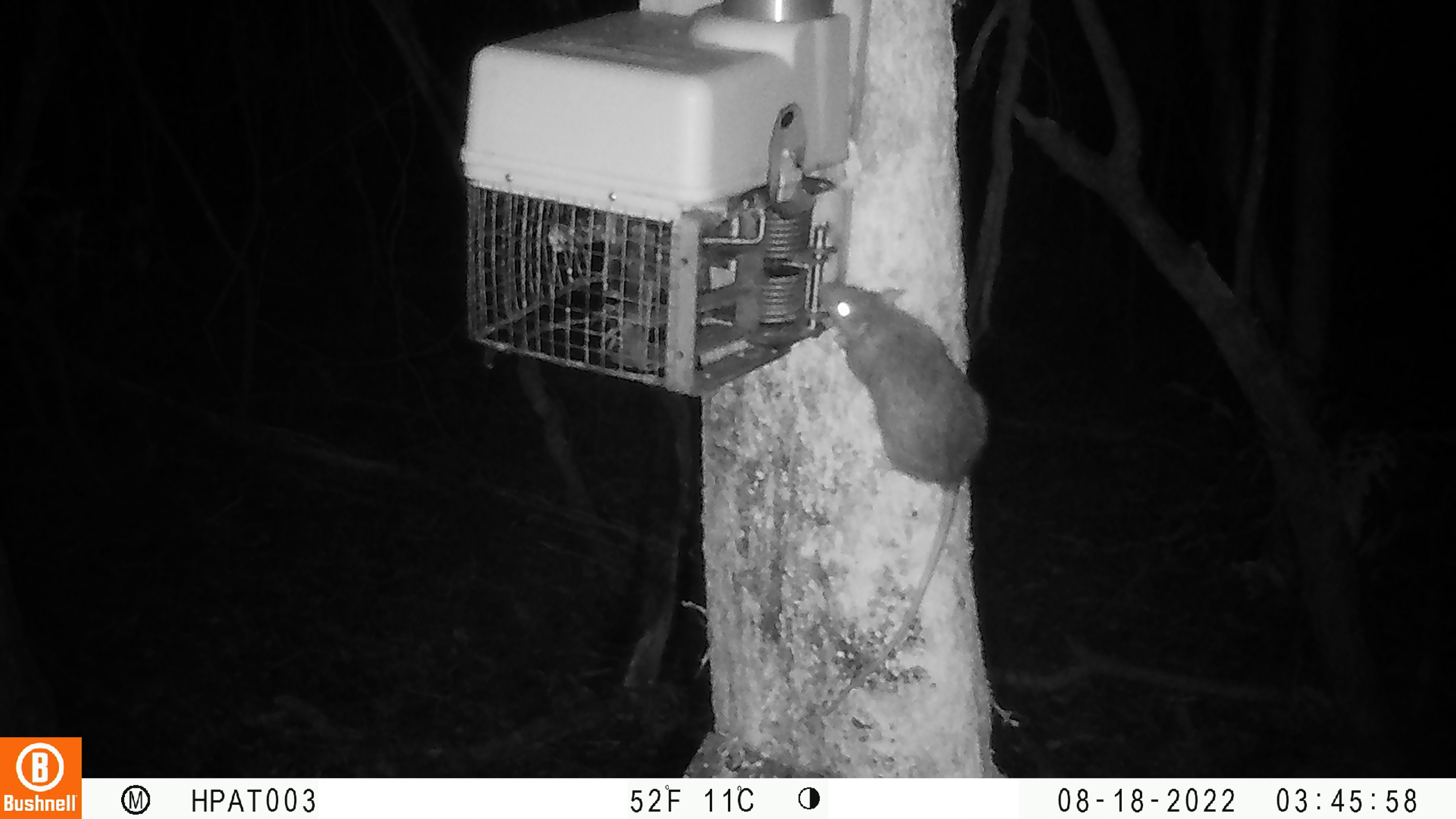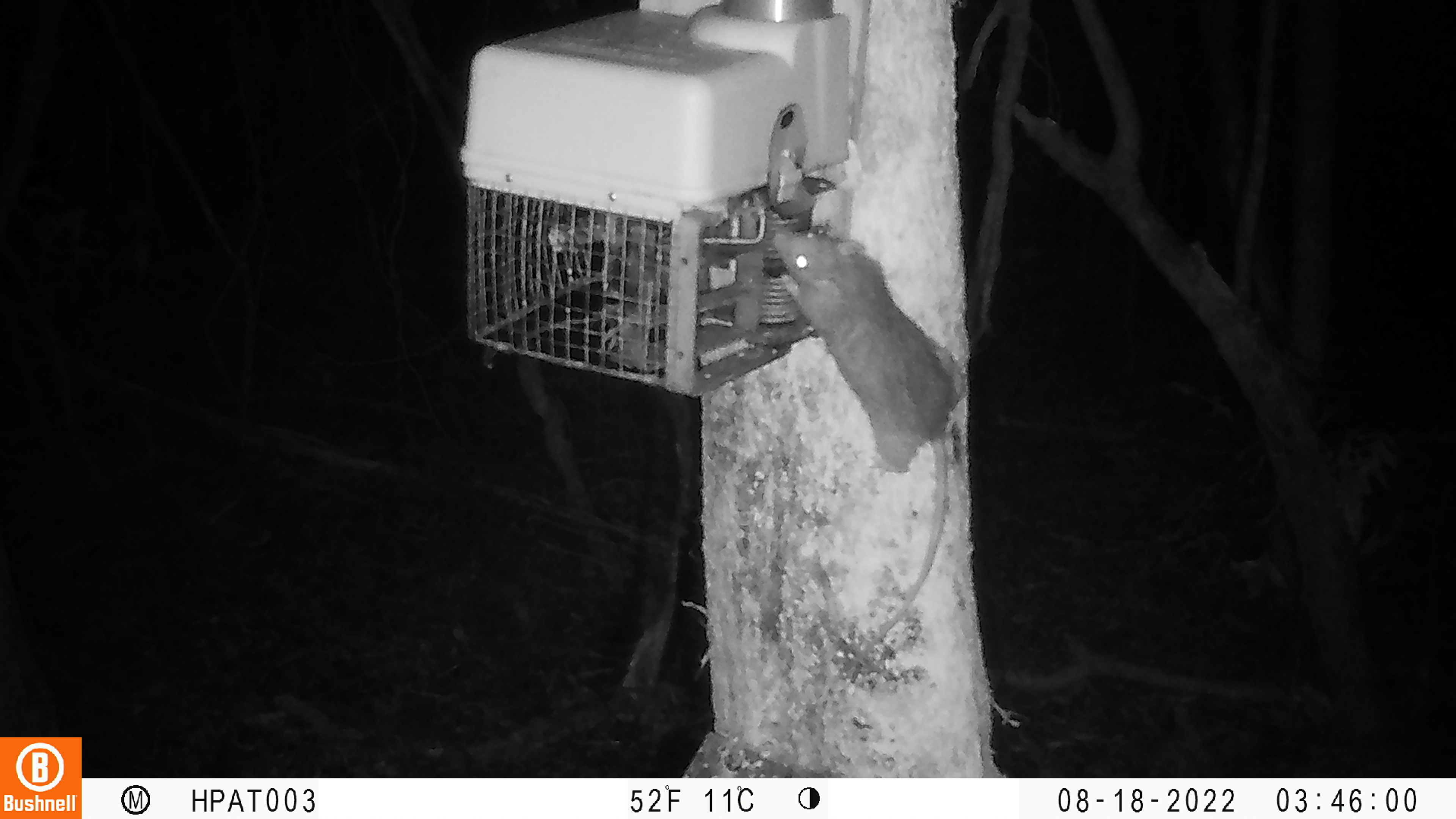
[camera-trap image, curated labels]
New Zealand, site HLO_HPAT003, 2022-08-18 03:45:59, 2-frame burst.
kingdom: Animalia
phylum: Chordata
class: Mammalia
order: Rodentia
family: Muridae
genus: Rattus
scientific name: Rattus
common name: rat